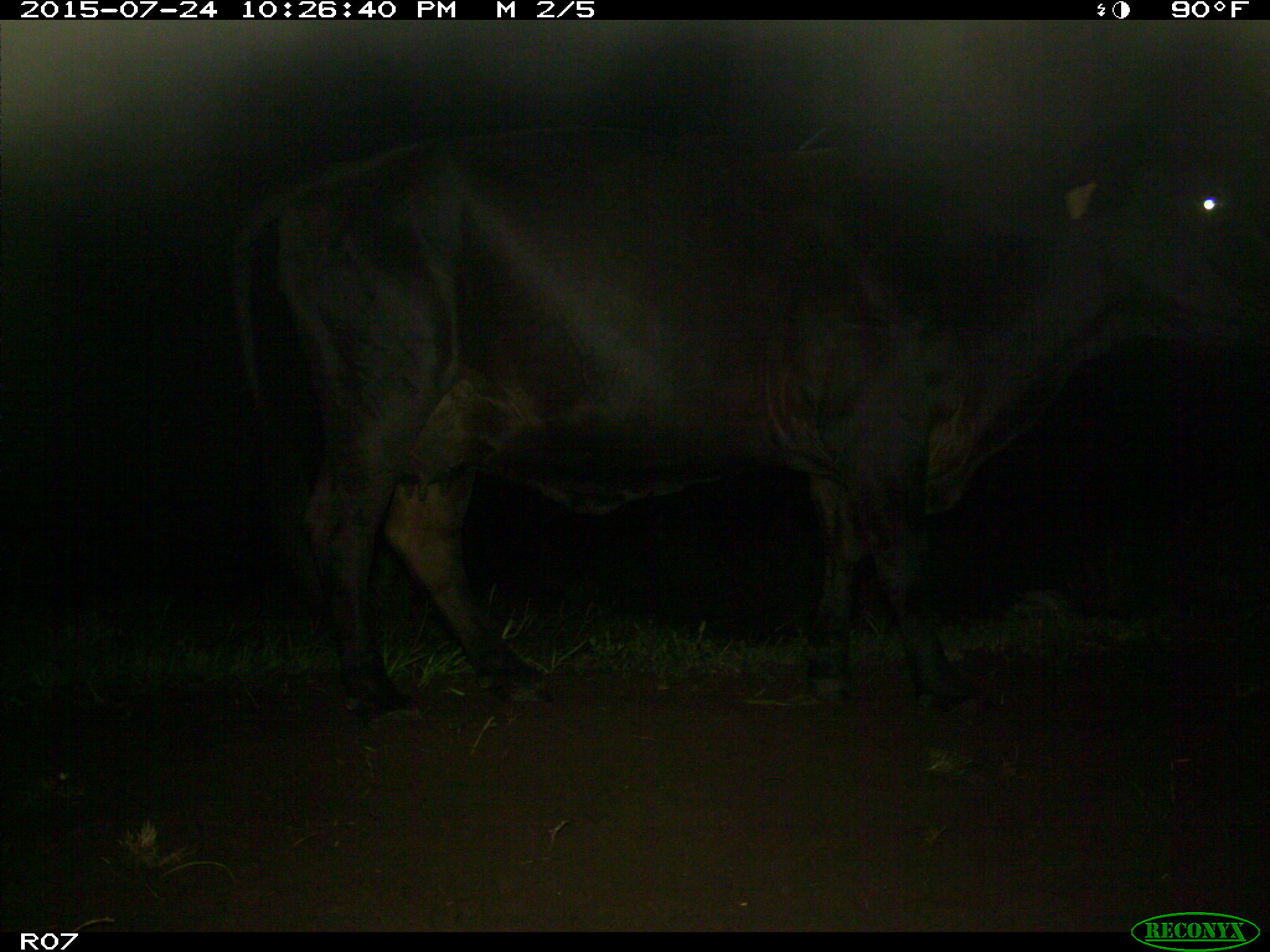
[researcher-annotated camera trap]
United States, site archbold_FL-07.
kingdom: Animalia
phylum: Chordata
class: Mammalia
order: Artiodactyla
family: Bovidae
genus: Bos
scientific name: Bos taurus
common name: domestic cow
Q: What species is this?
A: Bos taurus (domestic cow).